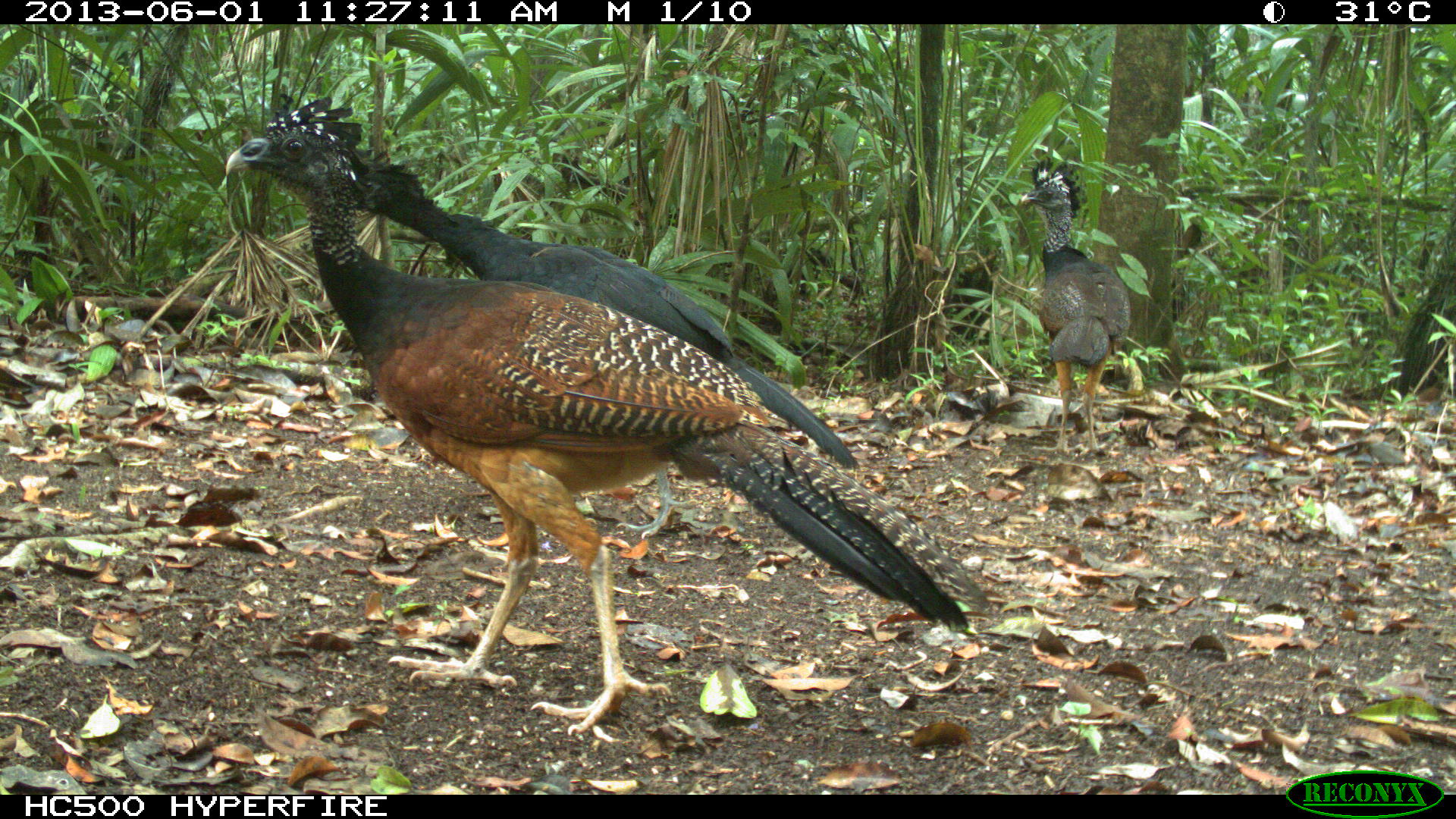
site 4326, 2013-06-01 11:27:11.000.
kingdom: Animalia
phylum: Chordata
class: Aves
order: Galliformes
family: Cracidae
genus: Crax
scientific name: Crax rubra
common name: great curassow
Crax rubra (great curassow), count 3.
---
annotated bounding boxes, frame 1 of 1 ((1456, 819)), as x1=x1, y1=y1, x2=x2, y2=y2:
crax rubra: x1=222, y1=94, x2=988, y2=735; x1=347, y1=146, x2=860, y2=538; x1=1018, y1=157, x2=1135, y2=444